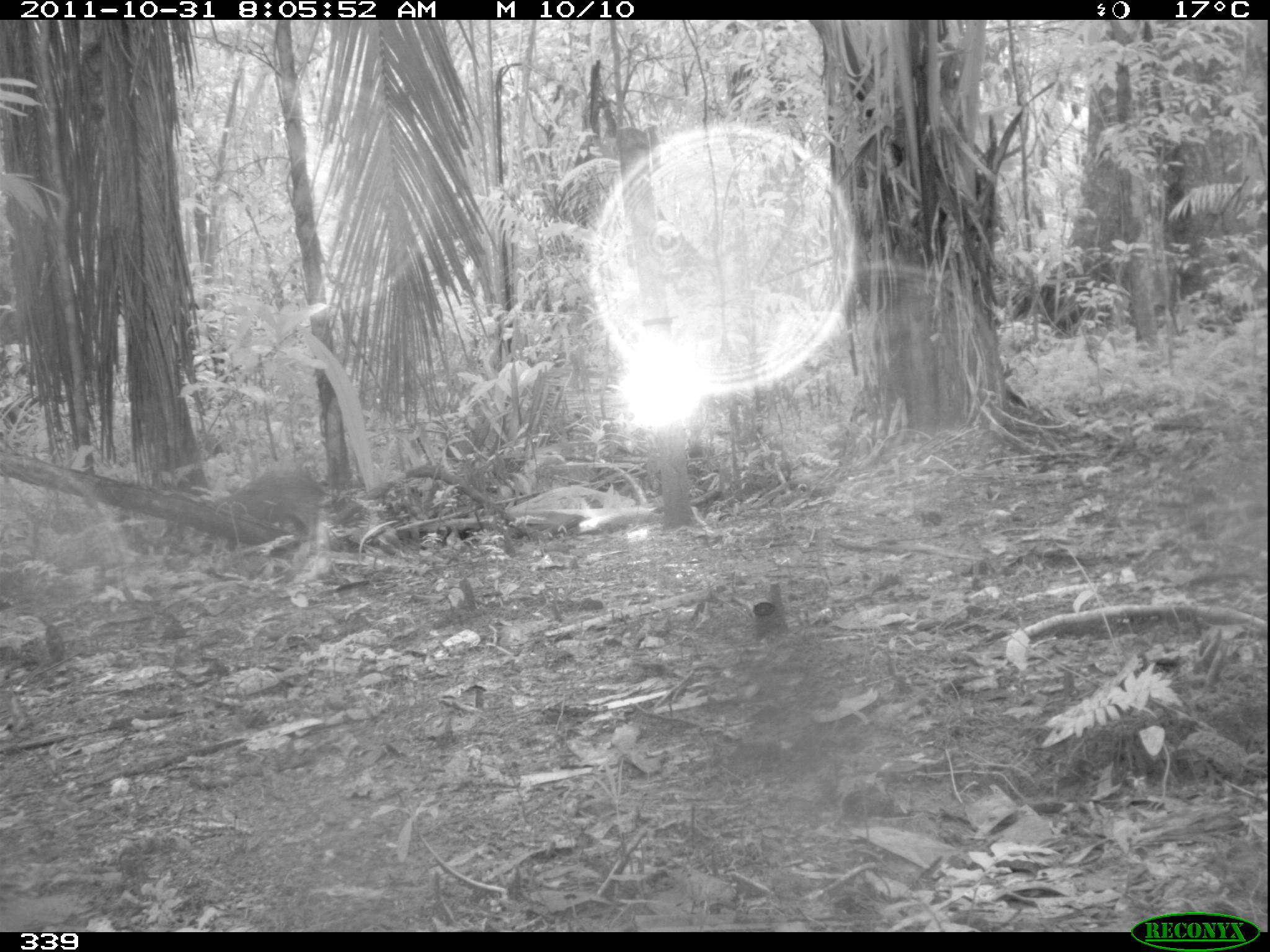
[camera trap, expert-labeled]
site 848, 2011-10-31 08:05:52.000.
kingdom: Animalia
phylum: Chordata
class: Mammalia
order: Rodentia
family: Dasyproctidae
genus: Dasyprocta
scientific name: Dasyprocta punctata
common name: central american agouti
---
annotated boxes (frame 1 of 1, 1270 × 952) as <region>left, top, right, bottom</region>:
dasyprocta punctata: <region>207, 468, 327, 562</region>